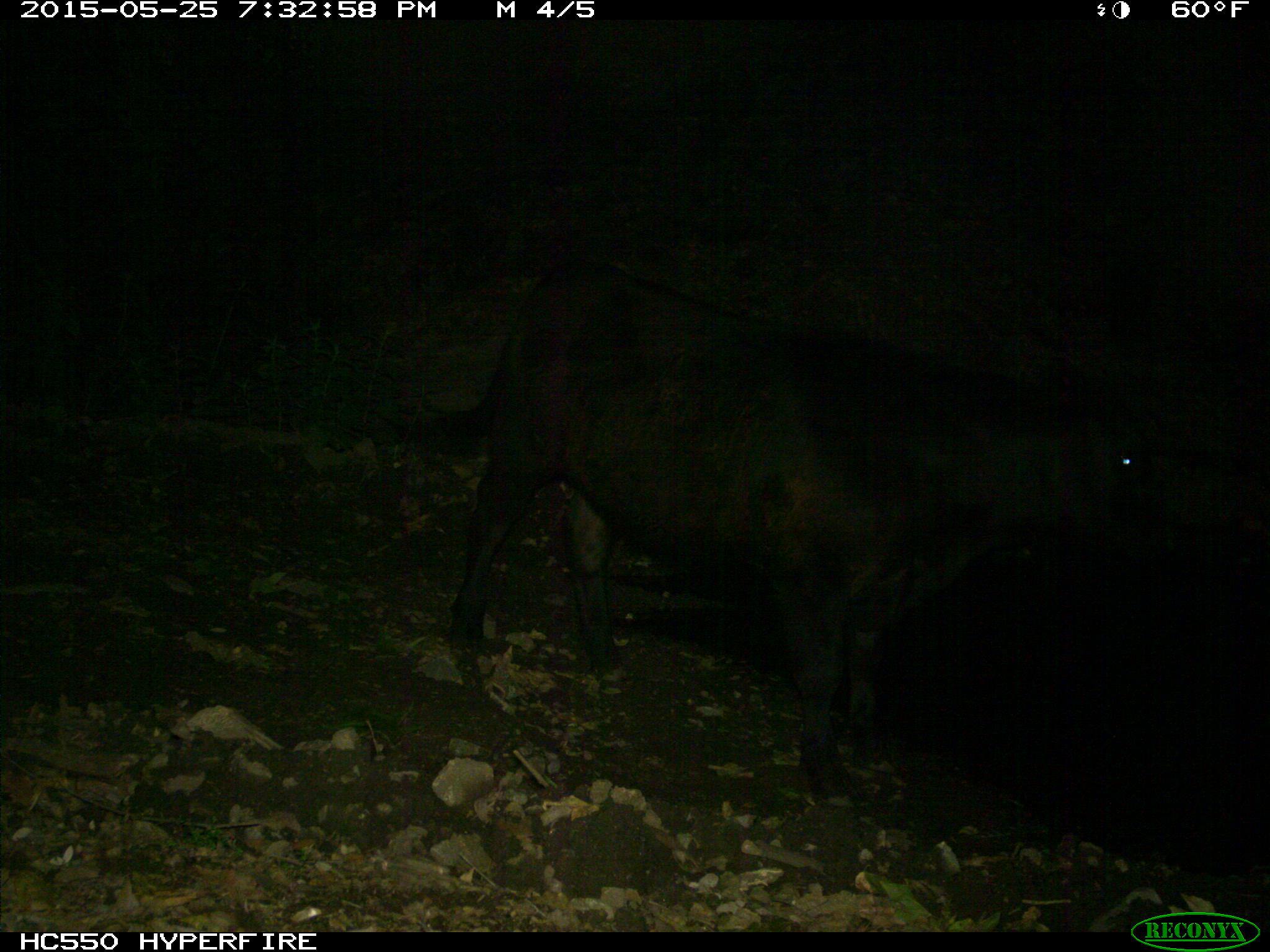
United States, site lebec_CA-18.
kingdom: Animalia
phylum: Chordata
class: Mammalia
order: Artiodactyla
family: Bovidae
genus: Bos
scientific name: Bos taurus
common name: domestic cow